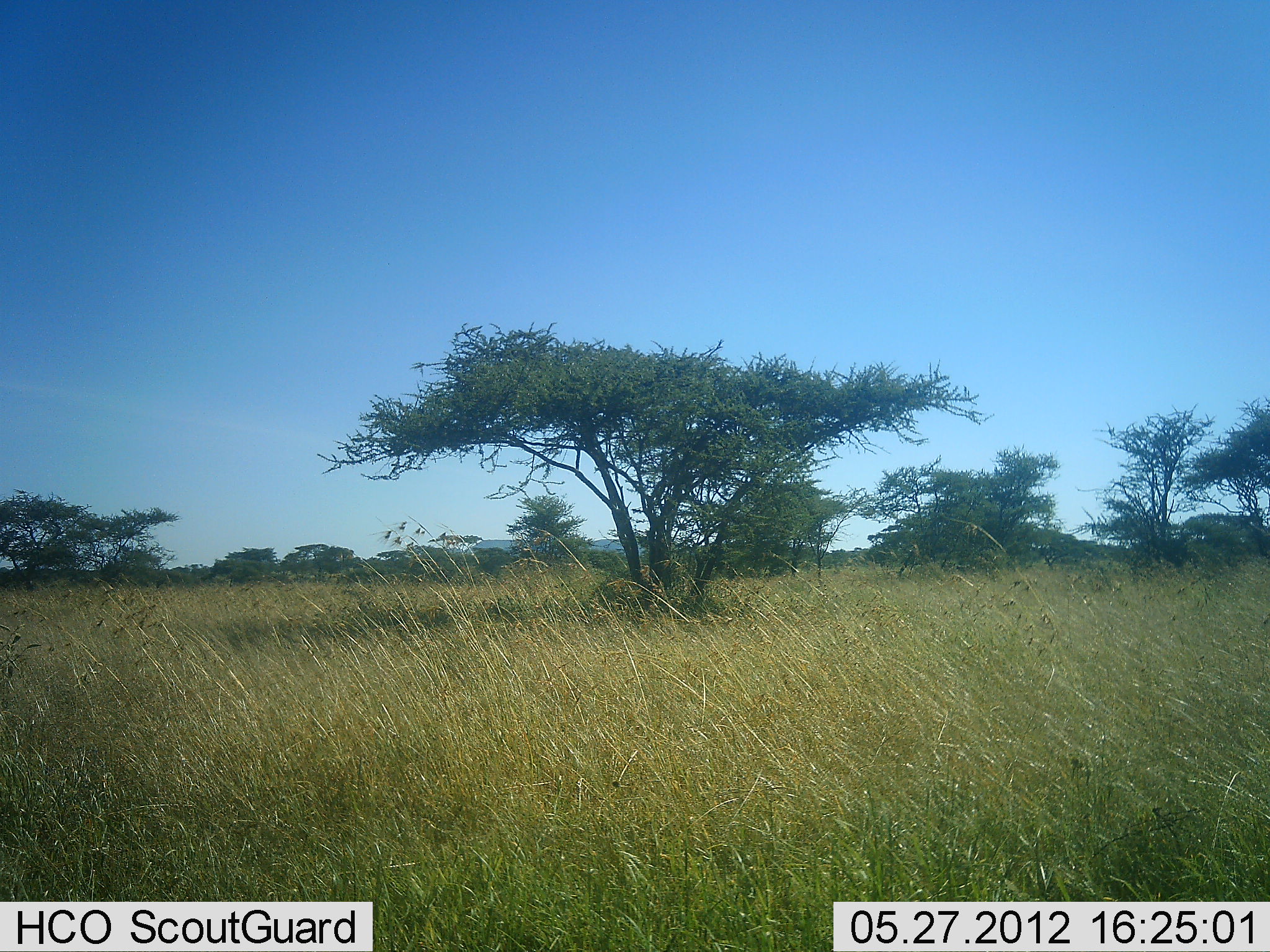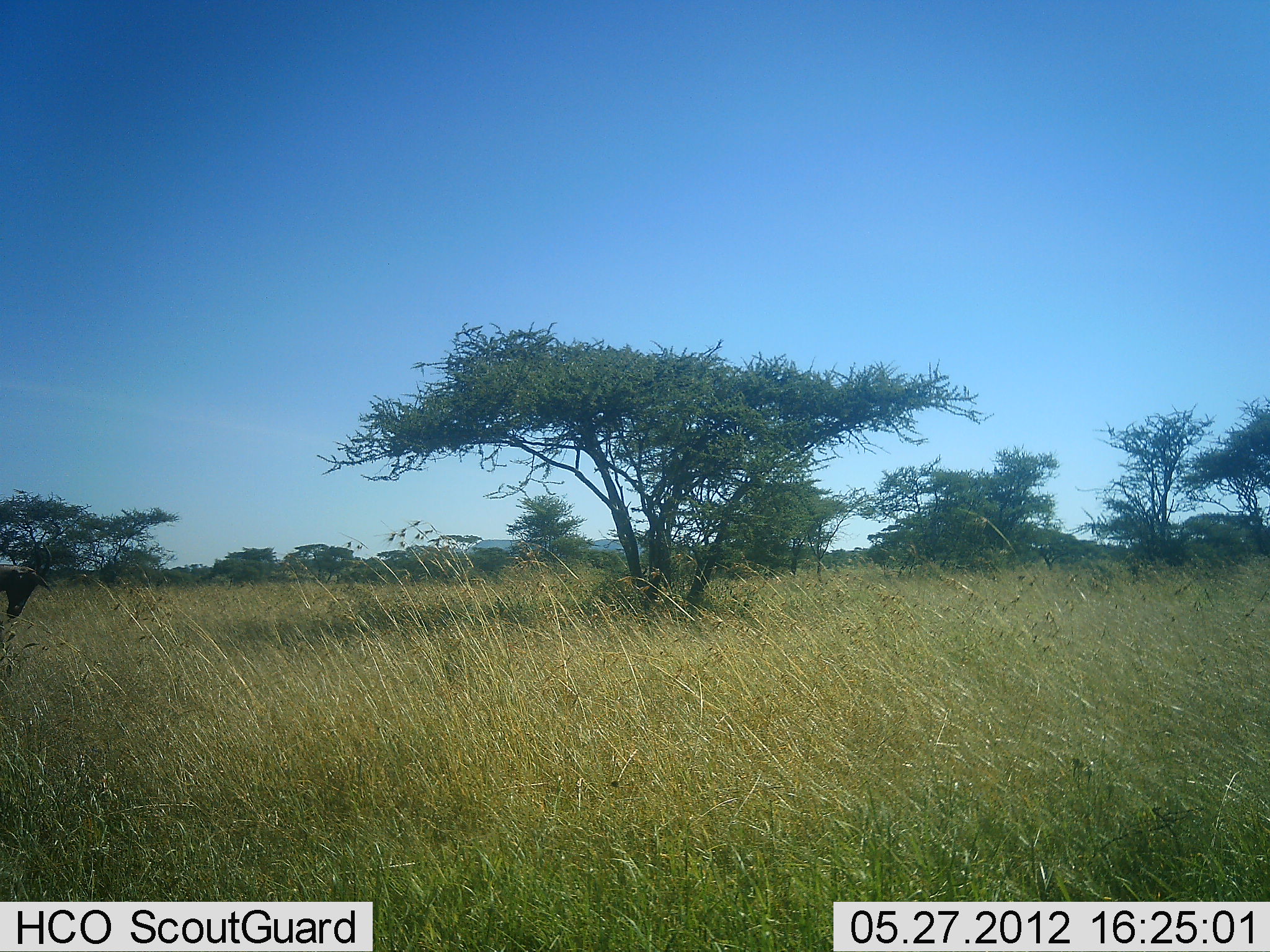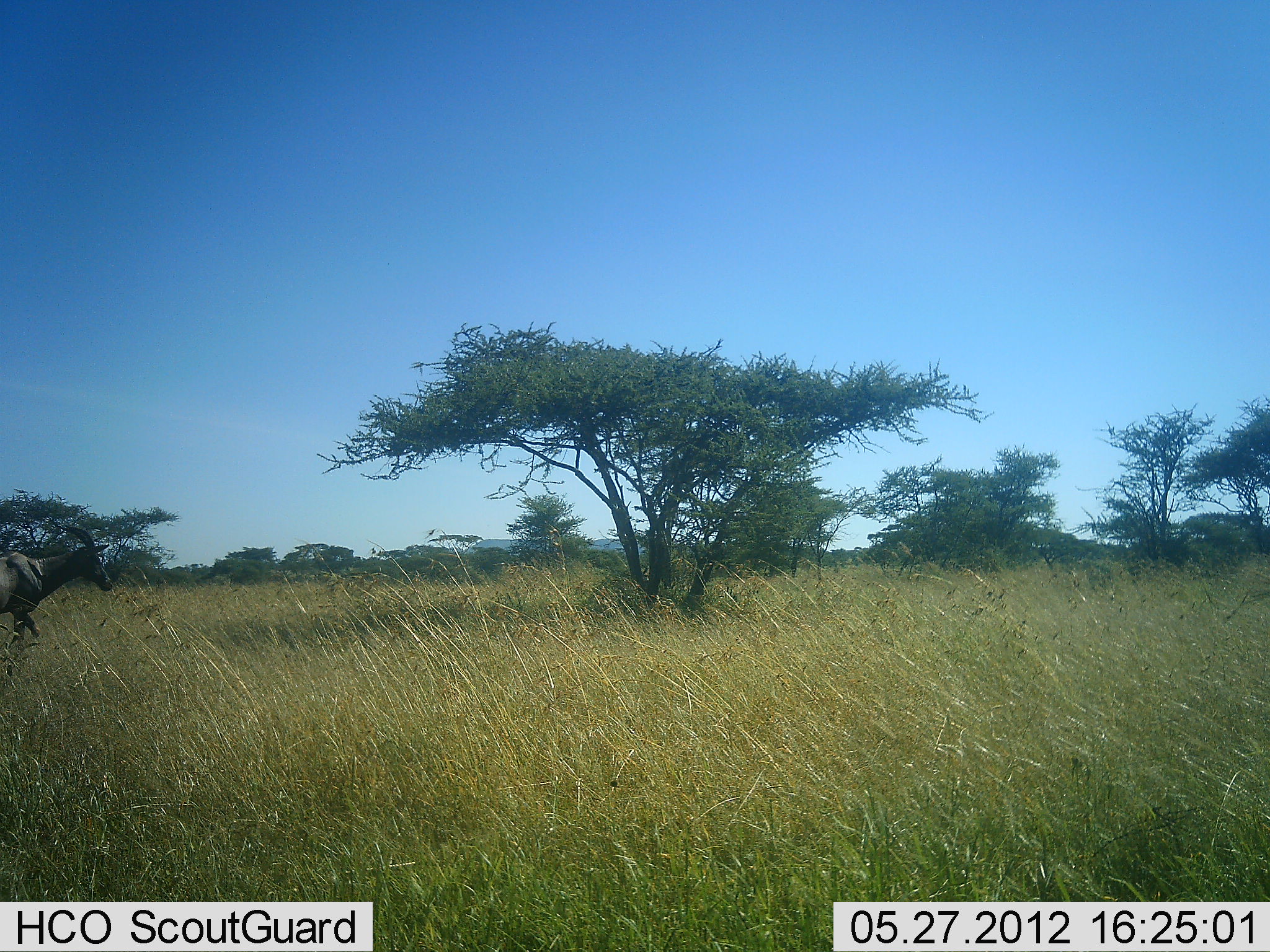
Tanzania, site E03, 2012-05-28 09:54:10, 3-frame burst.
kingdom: Animalia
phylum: Chordata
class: Mammalia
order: Artiodactyla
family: Bovidae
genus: Damaliscus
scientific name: Damaliscus lunatus jimela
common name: topi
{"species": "topi (Damaliscus lunatus jimela)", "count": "1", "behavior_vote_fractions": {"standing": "10%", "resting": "0%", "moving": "90%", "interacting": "0%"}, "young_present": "0%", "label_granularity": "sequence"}